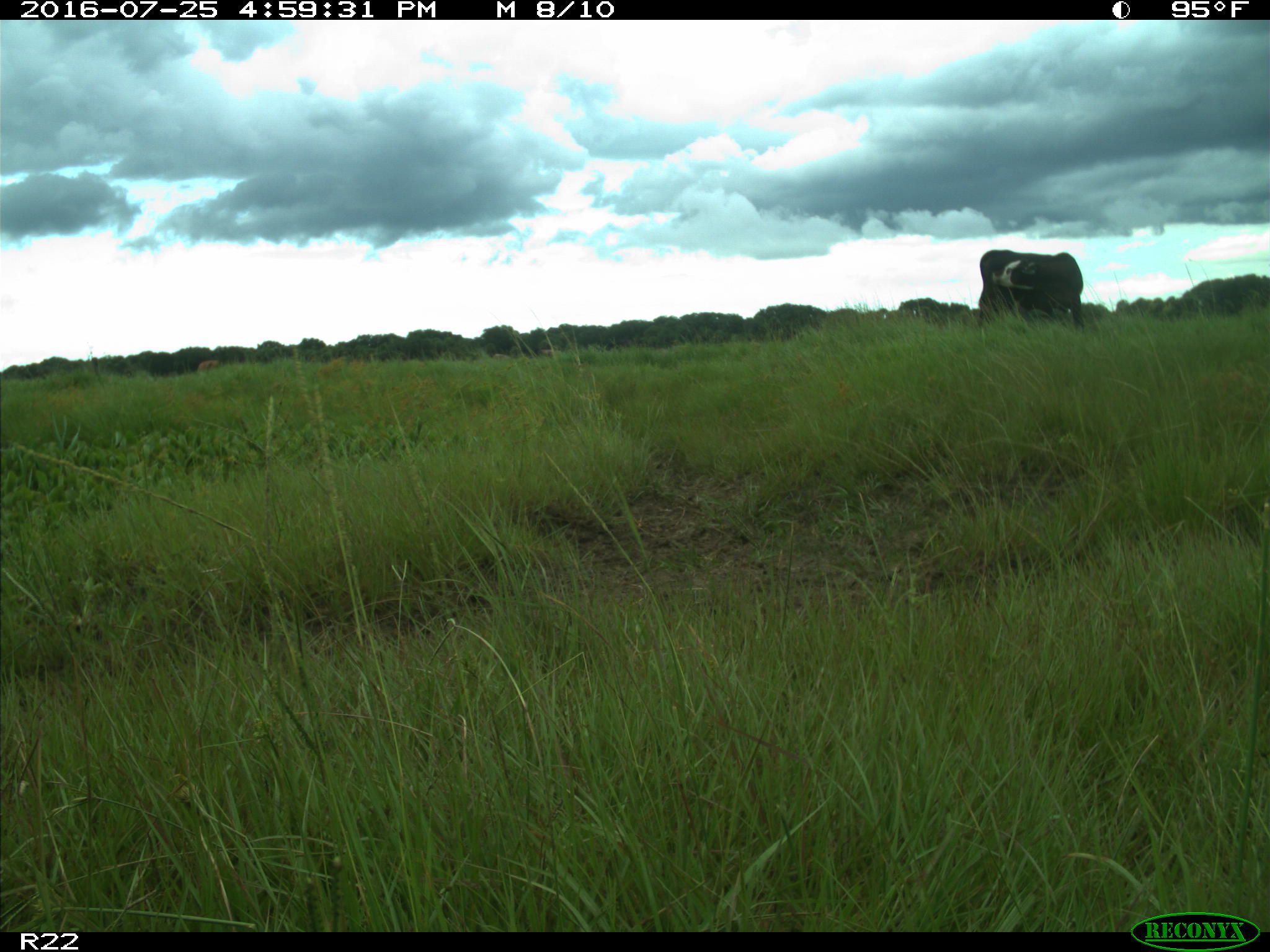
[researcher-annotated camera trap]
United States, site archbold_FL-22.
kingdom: Animalia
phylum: Chordata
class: Mammalia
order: Artiodactyla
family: Bovidae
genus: Bos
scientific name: Bos taurus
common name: domestic cow